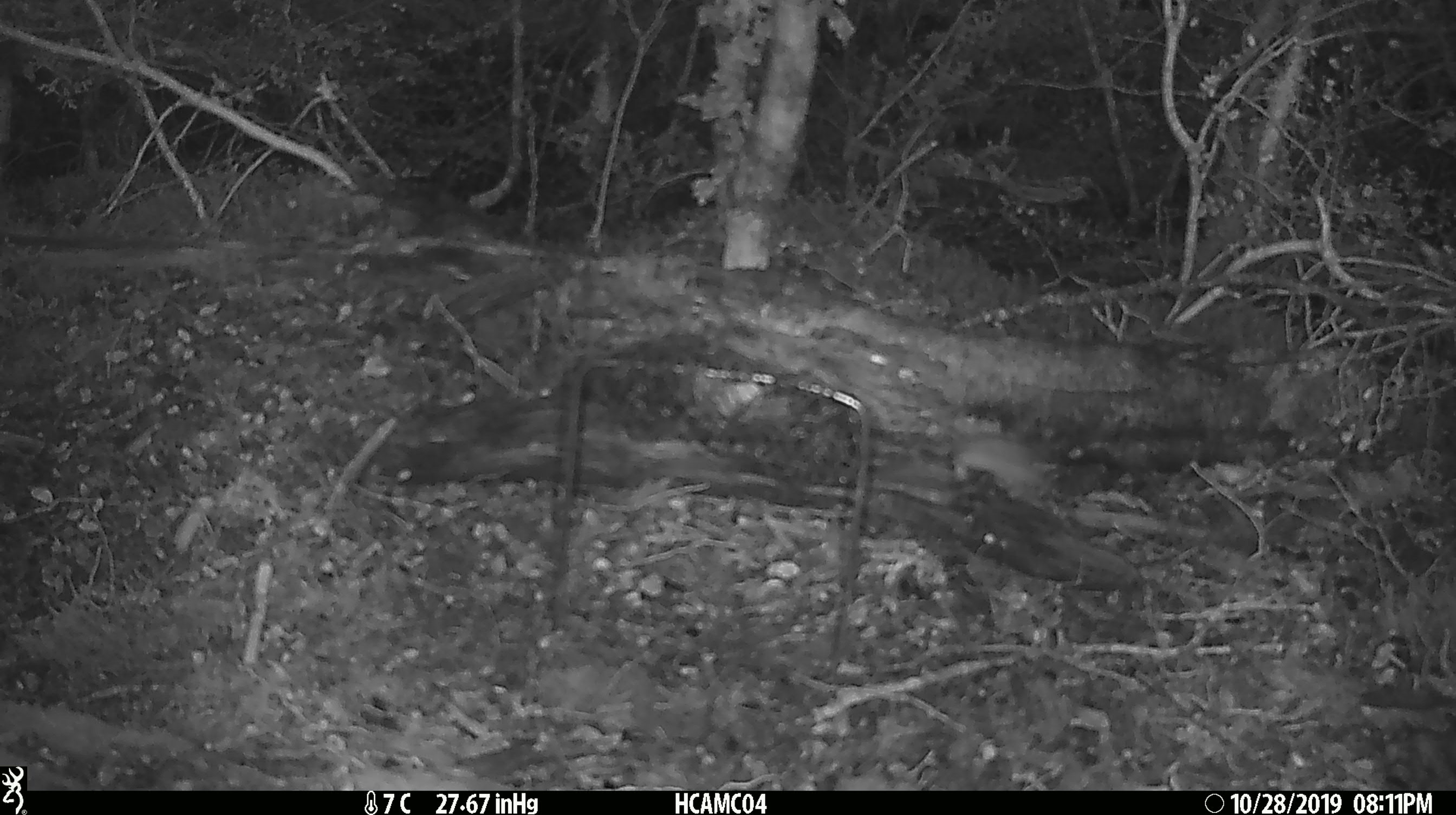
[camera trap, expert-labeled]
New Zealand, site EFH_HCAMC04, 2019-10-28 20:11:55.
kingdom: Animalia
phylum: Chordata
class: Mammalia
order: Rodentia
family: Muridae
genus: Mus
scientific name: Mus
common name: mouse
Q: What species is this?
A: Mouse (Mus).